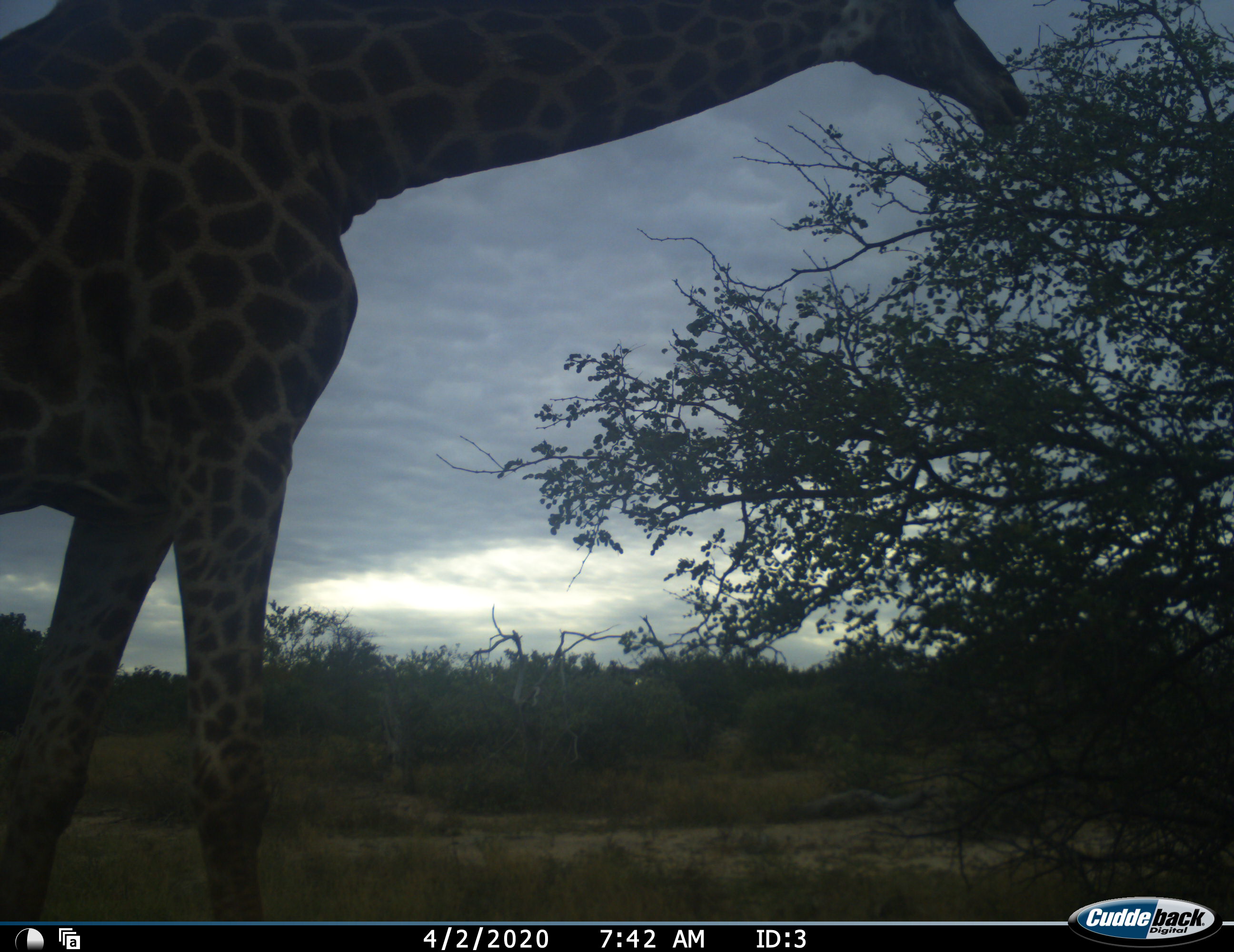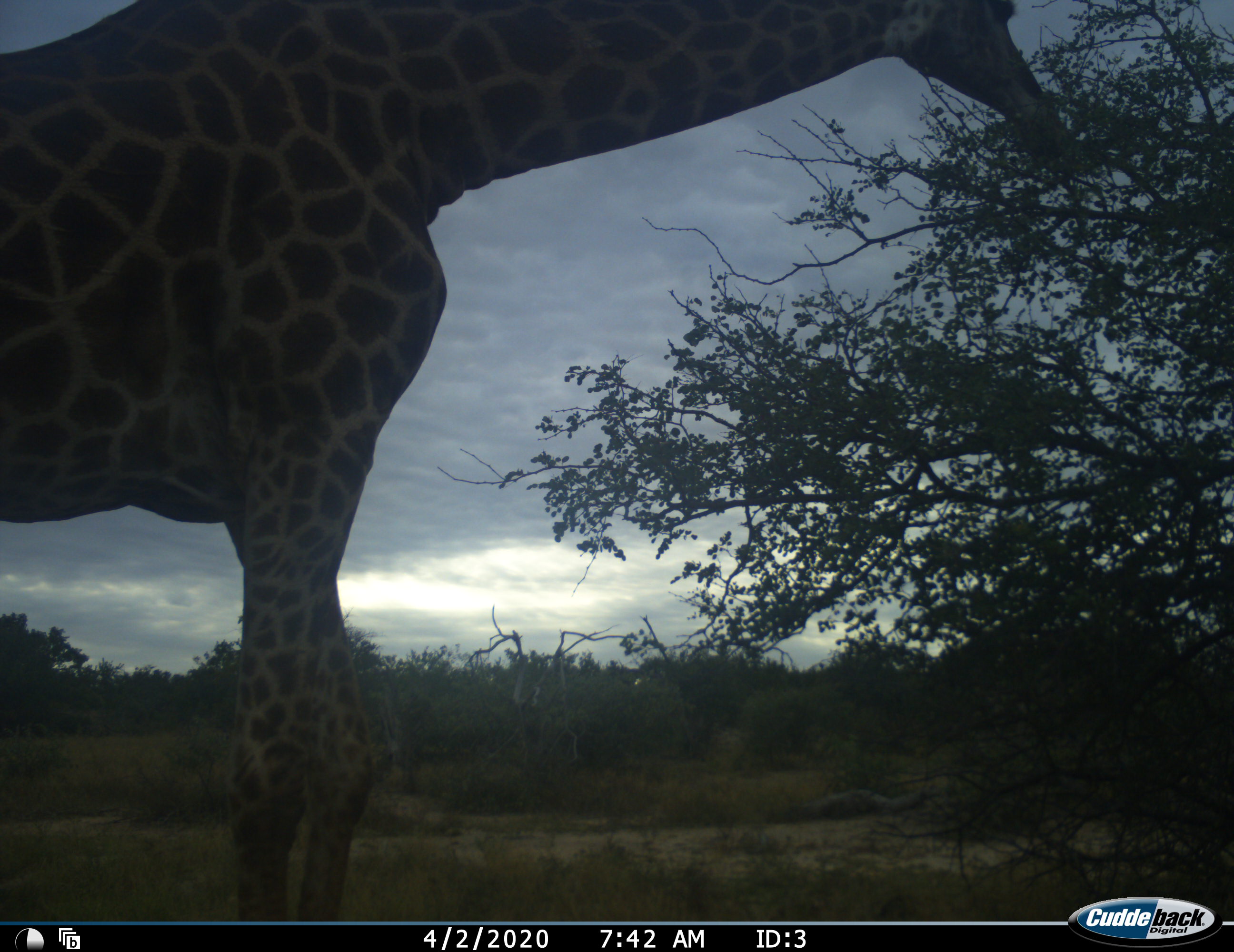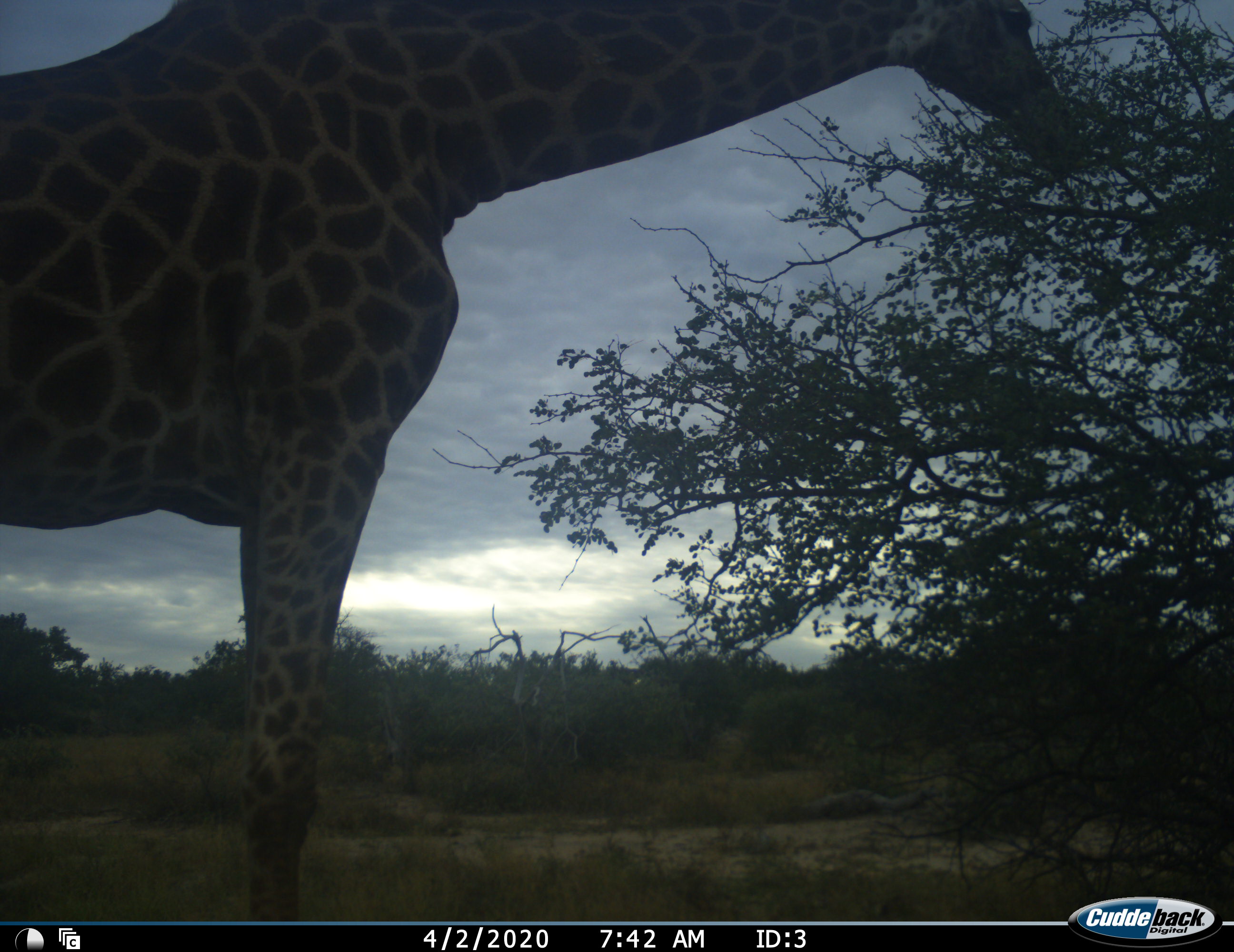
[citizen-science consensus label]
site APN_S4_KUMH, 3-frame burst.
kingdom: Animalia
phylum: Chordata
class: Mammalia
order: Artiodactyla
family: Giraffidae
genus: Giraffa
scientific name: Giraffa camelopardalis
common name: giraffe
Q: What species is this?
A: Giraffe (Giraffa camelopardalis).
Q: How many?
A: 1.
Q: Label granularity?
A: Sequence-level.